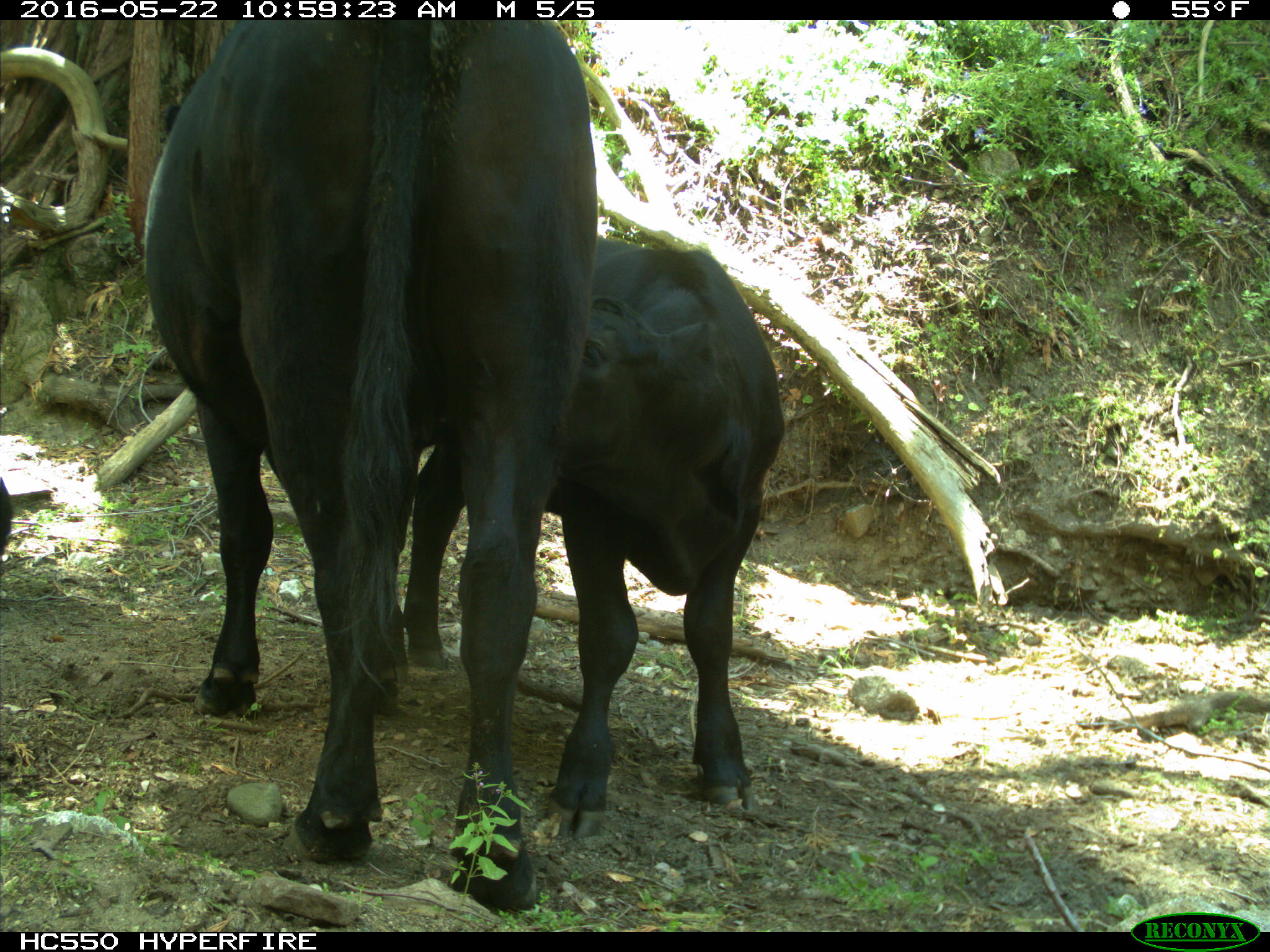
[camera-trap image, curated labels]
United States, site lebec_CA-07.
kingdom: Animalia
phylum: Chordata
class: Mammalia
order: Artiodactyla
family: Bovidae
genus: Bos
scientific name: Bos taurus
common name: domestic cow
Bos taurus (domestic cow).